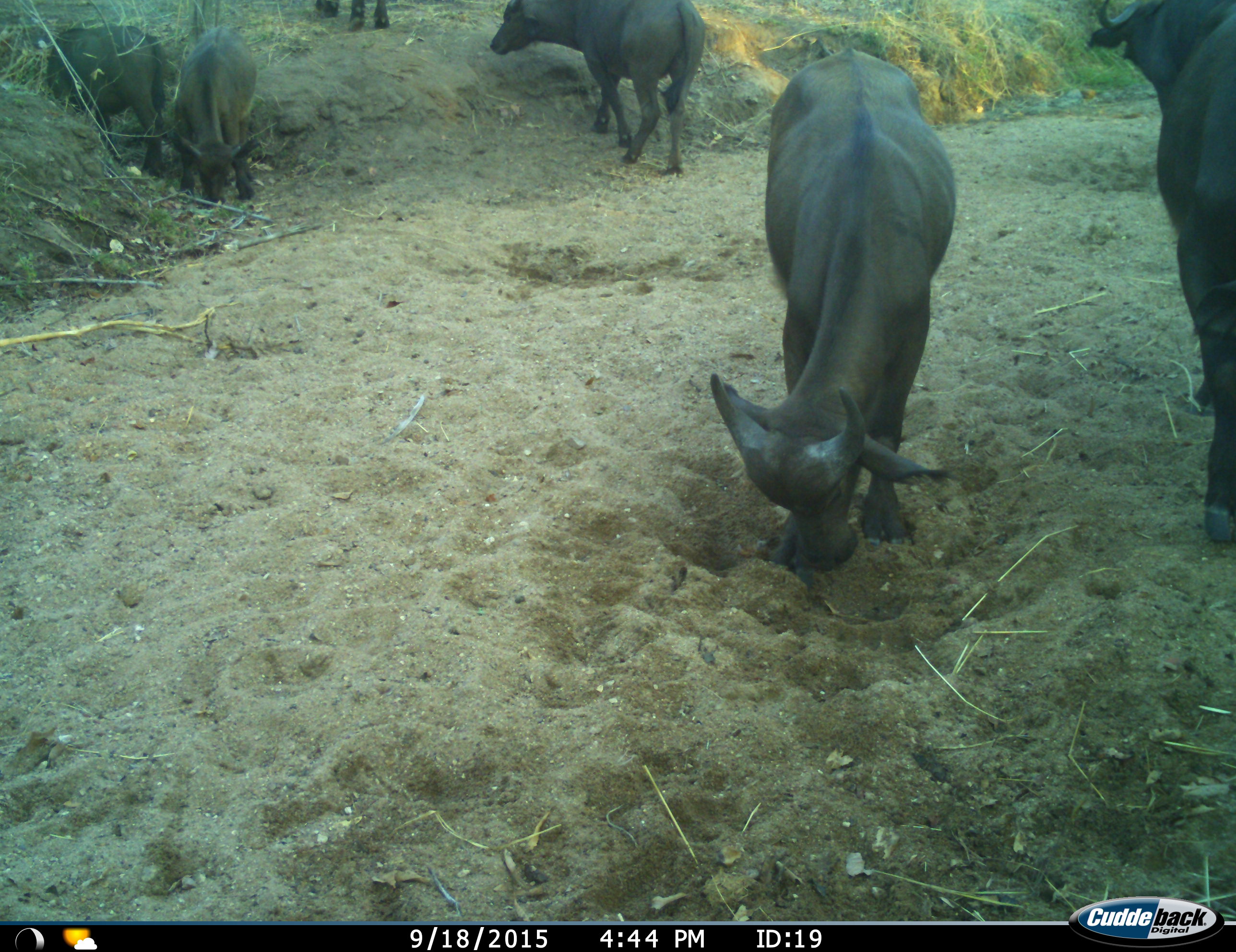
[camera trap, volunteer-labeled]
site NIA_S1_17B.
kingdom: Animalia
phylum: Chordata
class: Mammalia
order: Artiodactyla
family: Bovidae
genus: Syncerus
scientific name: Syncerus caffer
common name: african buffalo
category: buffalo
Buffalo (african buffalo) (Syncerus caffer), count 6. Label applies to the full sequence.